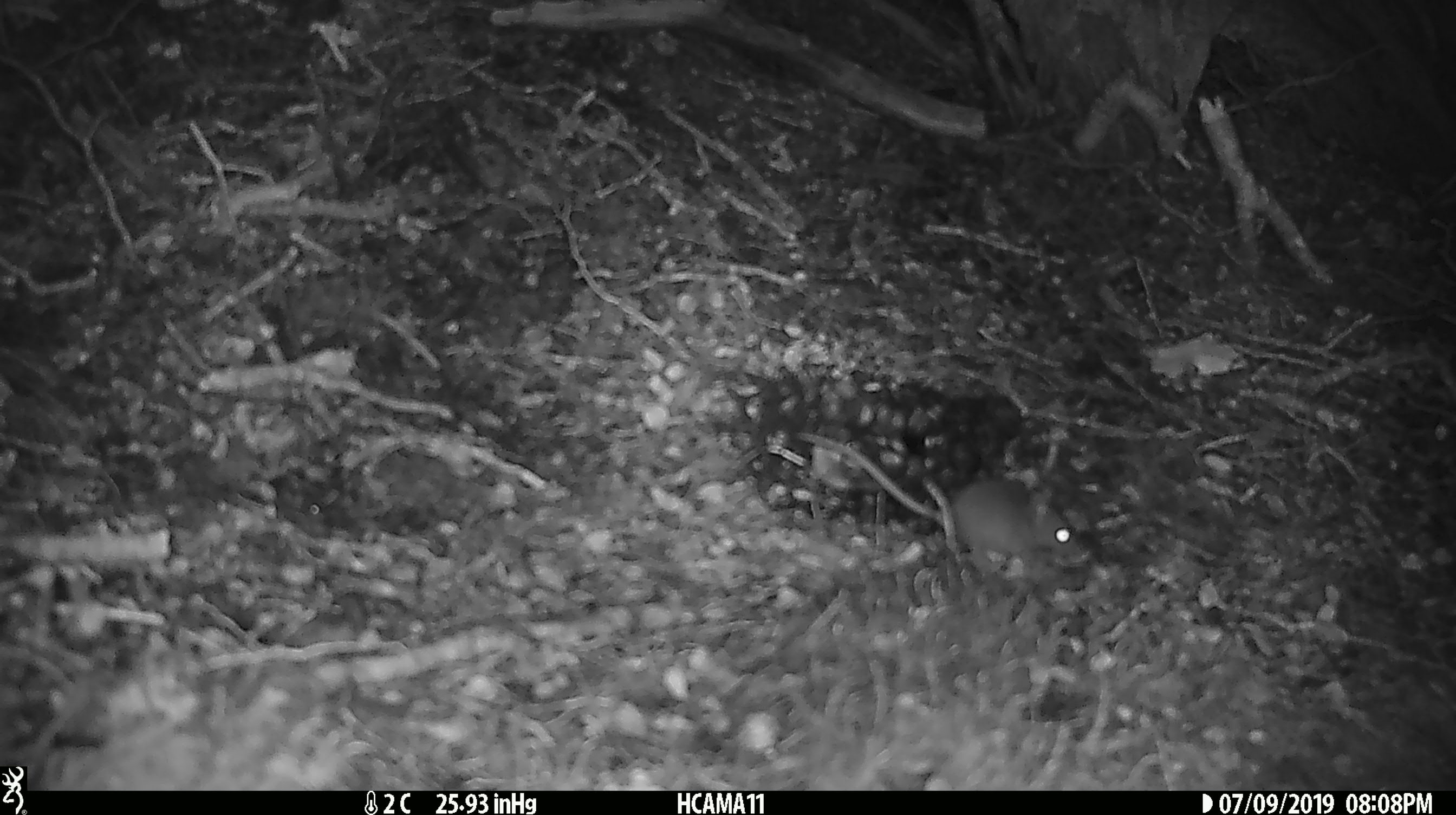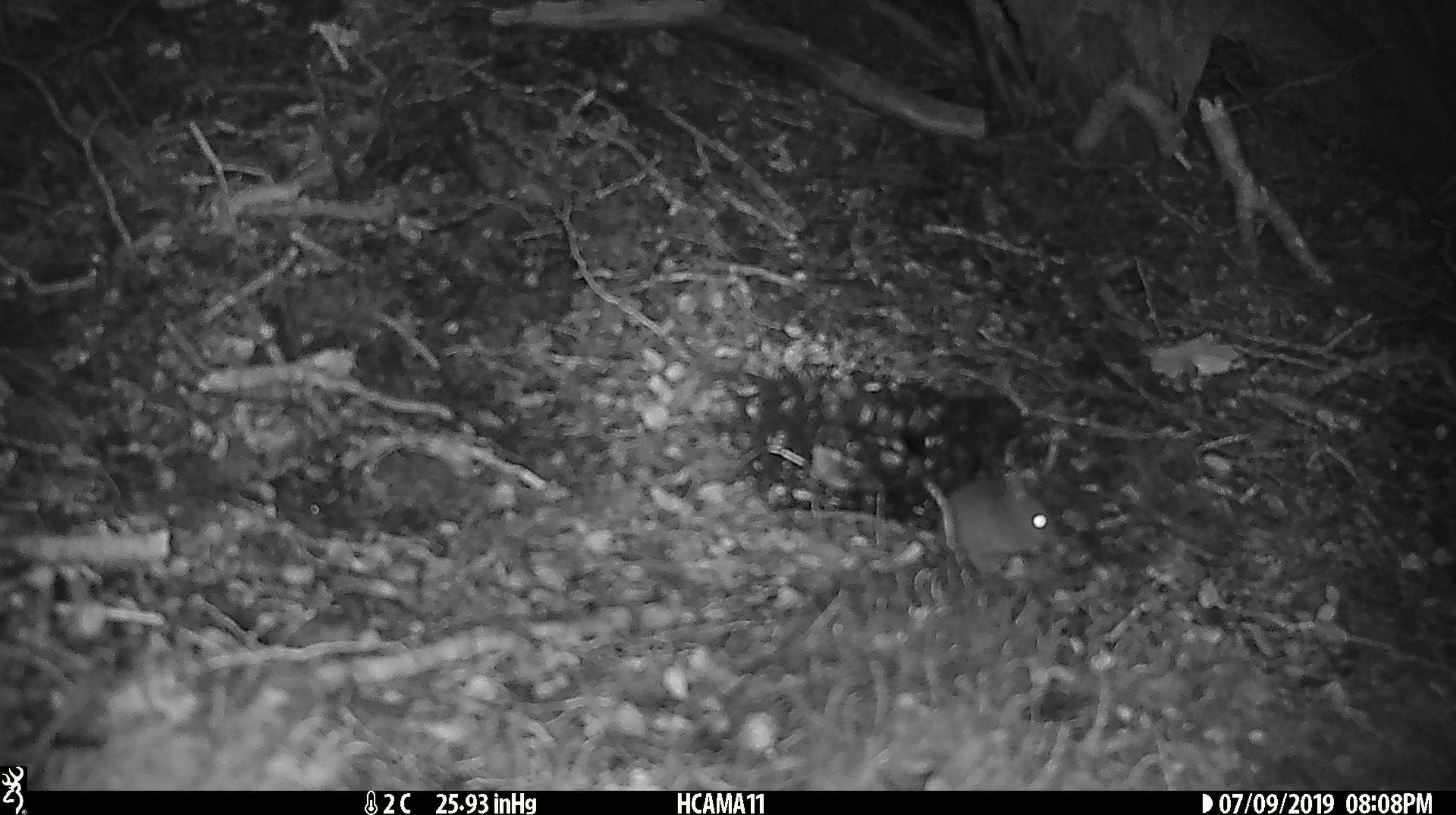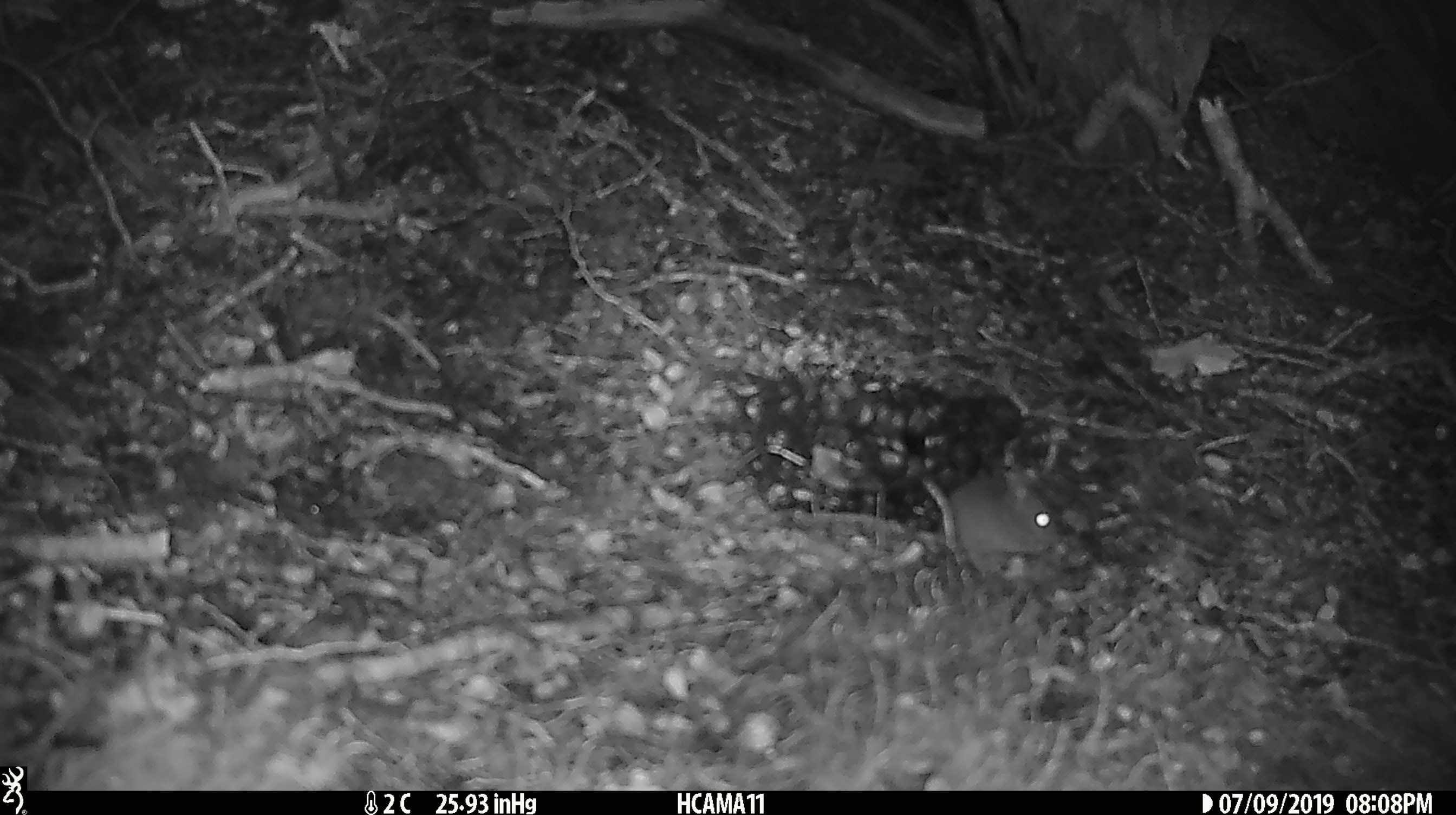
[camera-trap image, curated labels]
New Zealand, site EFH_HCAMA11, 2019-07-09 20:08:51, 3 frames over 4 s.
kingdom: Animalia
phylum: Chordata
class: Mammalia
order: Rodentia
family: Muridae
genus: Mus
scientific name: Mus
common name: mouse